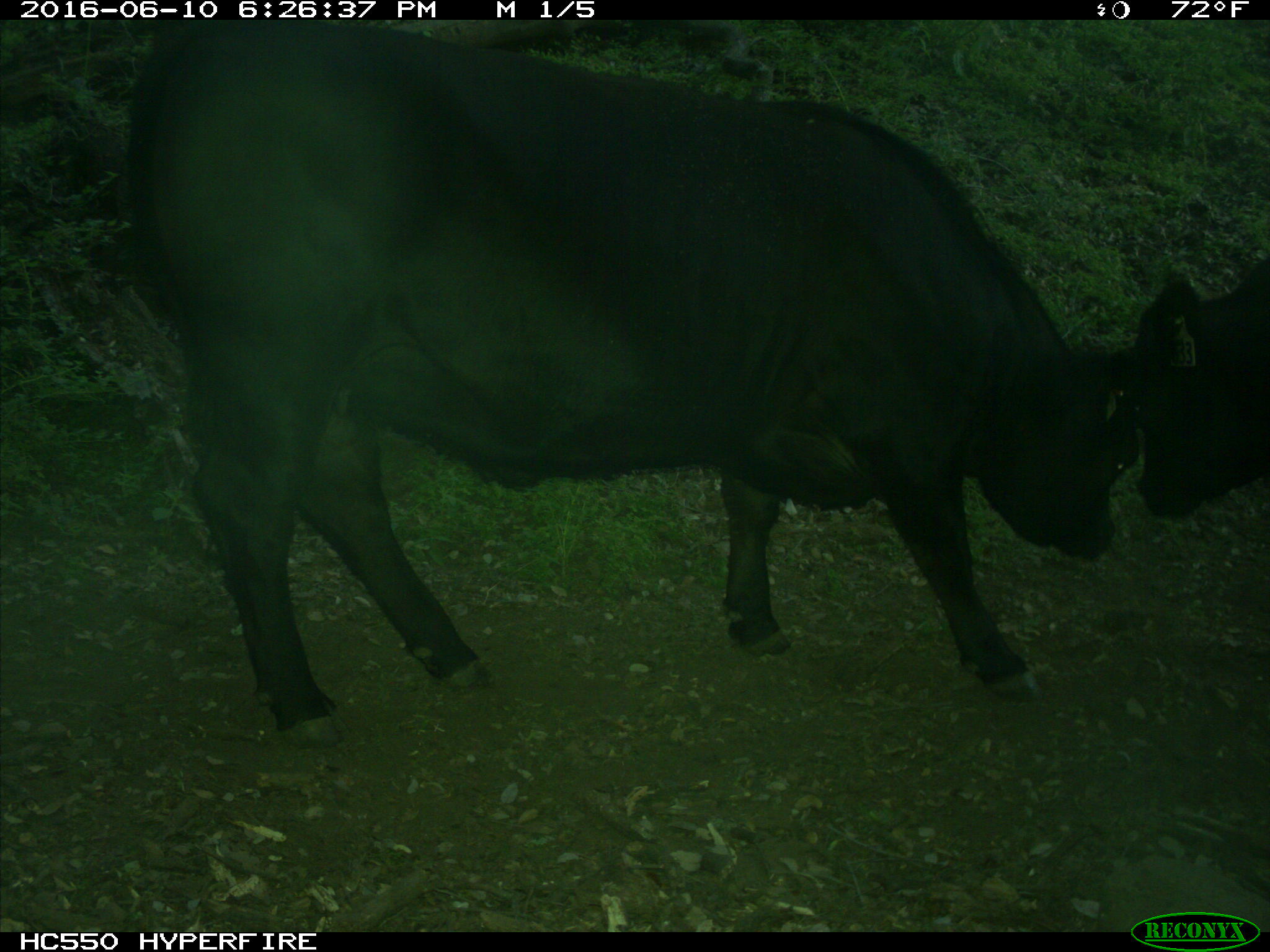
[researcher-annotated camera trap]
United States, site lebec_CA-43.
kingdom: Animalia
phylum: Chordata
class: Mammalia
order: Artiodactyla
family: Bovidae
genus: Bos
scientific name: Bos taurus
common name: domestic cow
Bos taurus (domestic cow).